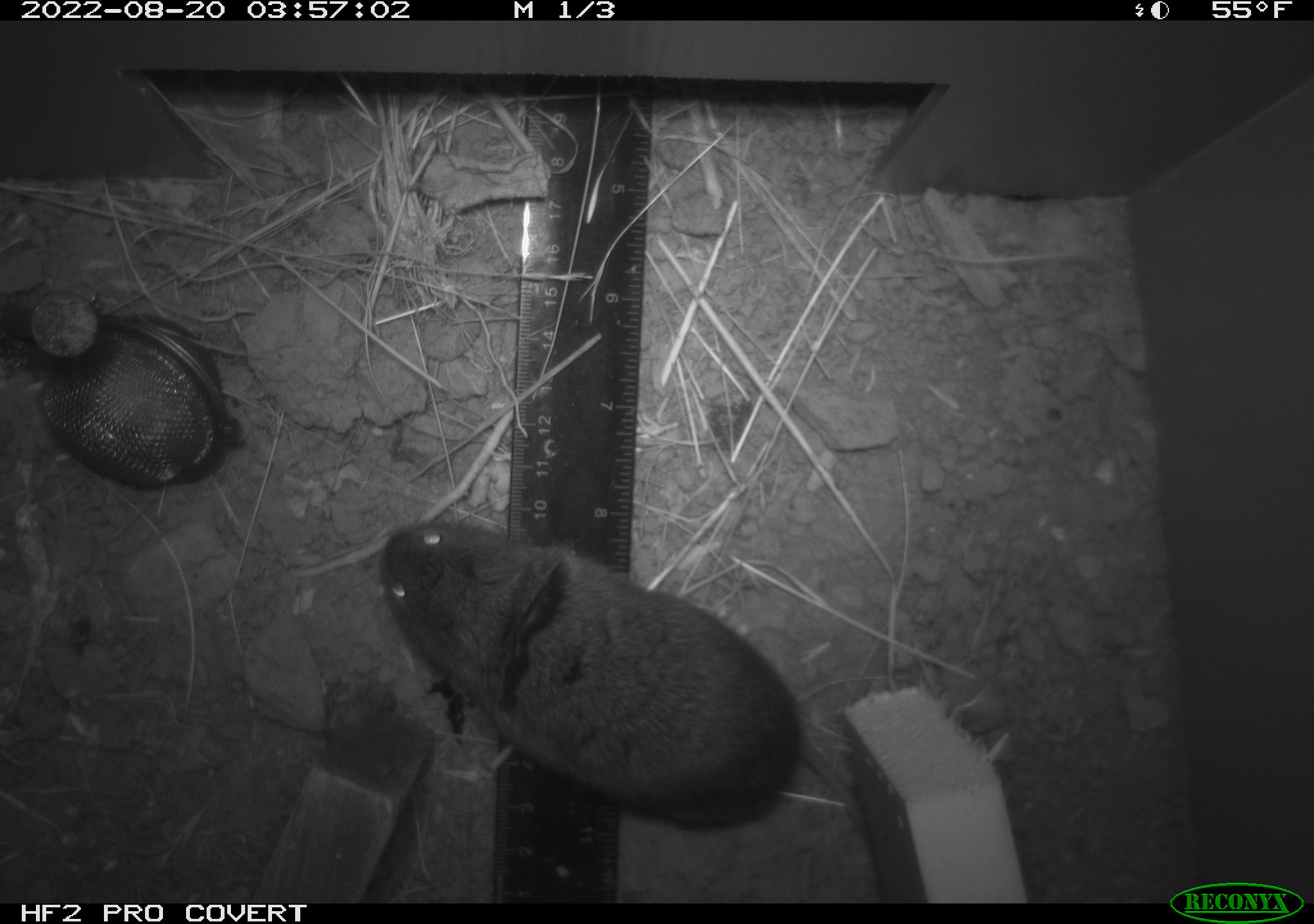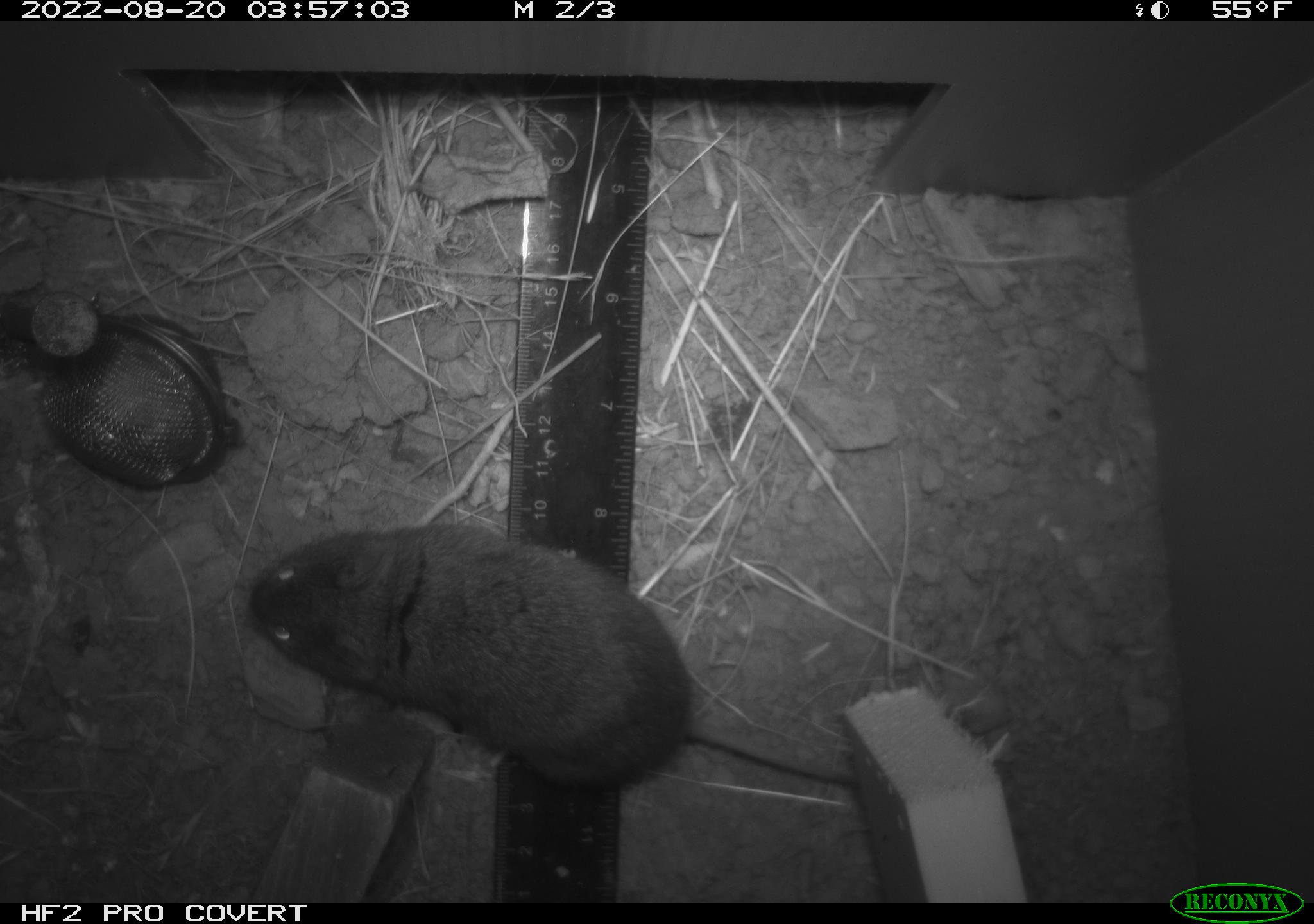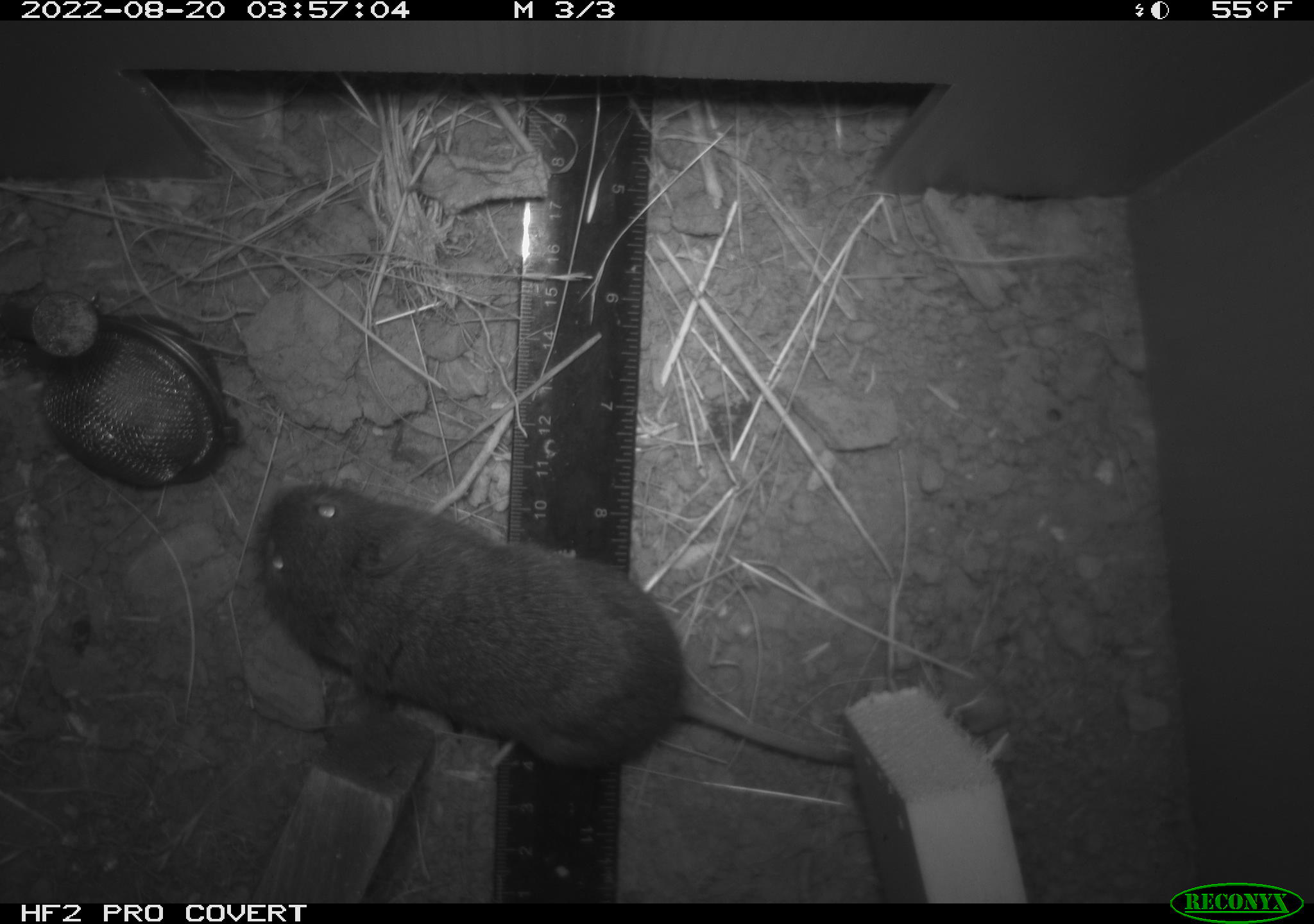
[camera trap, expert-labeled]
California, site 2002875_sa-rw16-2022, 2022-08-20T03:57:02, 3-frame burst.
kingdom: Animalia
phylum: Chordata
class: Mammalia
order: Rodentia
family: Cricetidae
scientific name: Arvicolinae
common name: voles, lemmings, and muskrats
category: arvicolinae subfamily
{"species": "arvicolinae subfamily (voles, lemmings, and muskrats) (Arvicolinae)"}